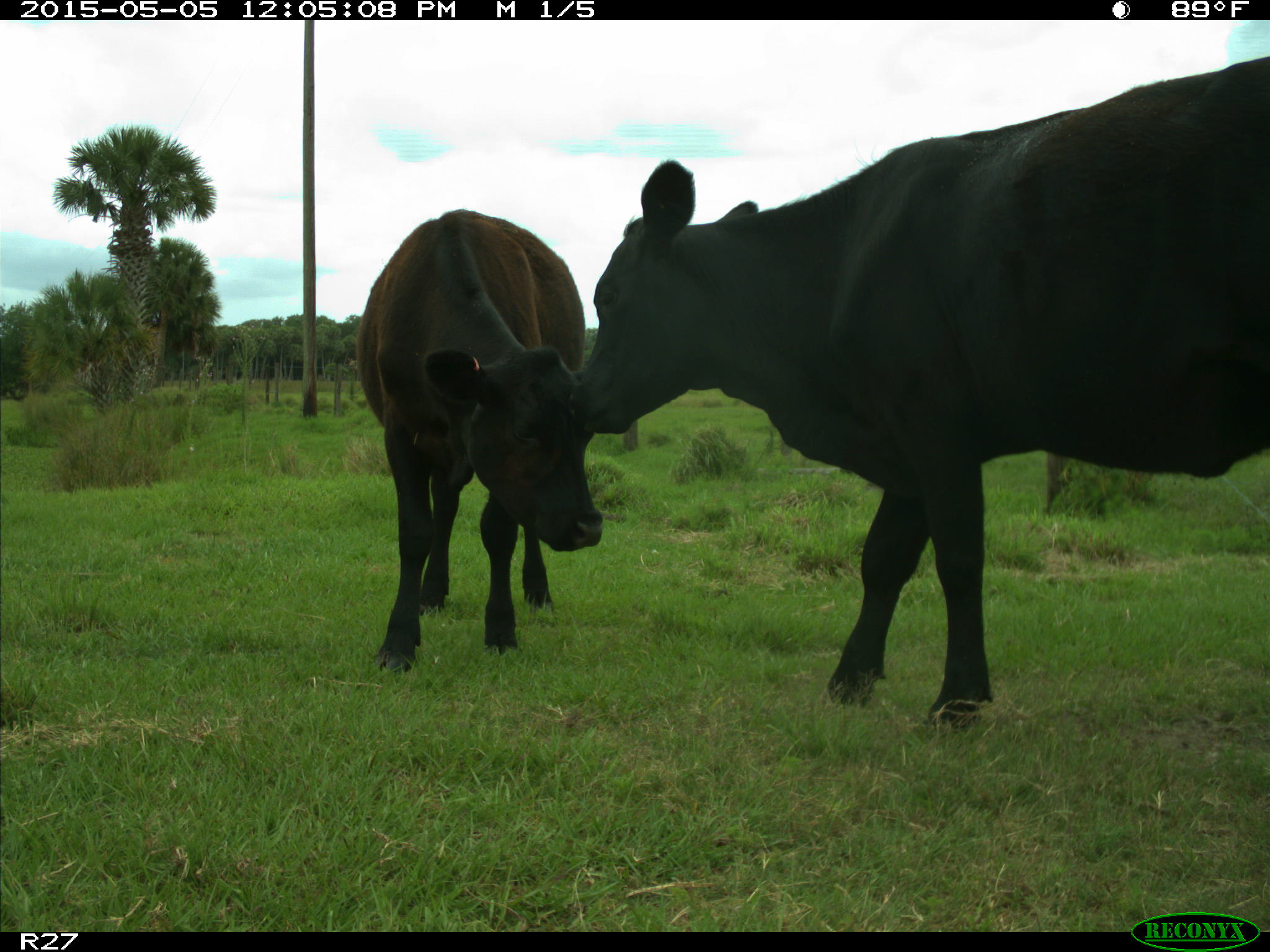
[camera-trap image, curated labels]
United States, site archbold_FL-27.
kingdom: Animalia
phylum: Chordata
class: Mammalia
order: Artiodactyla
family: Bovidae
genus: Bos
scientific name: Bos taurus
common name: domestic cow